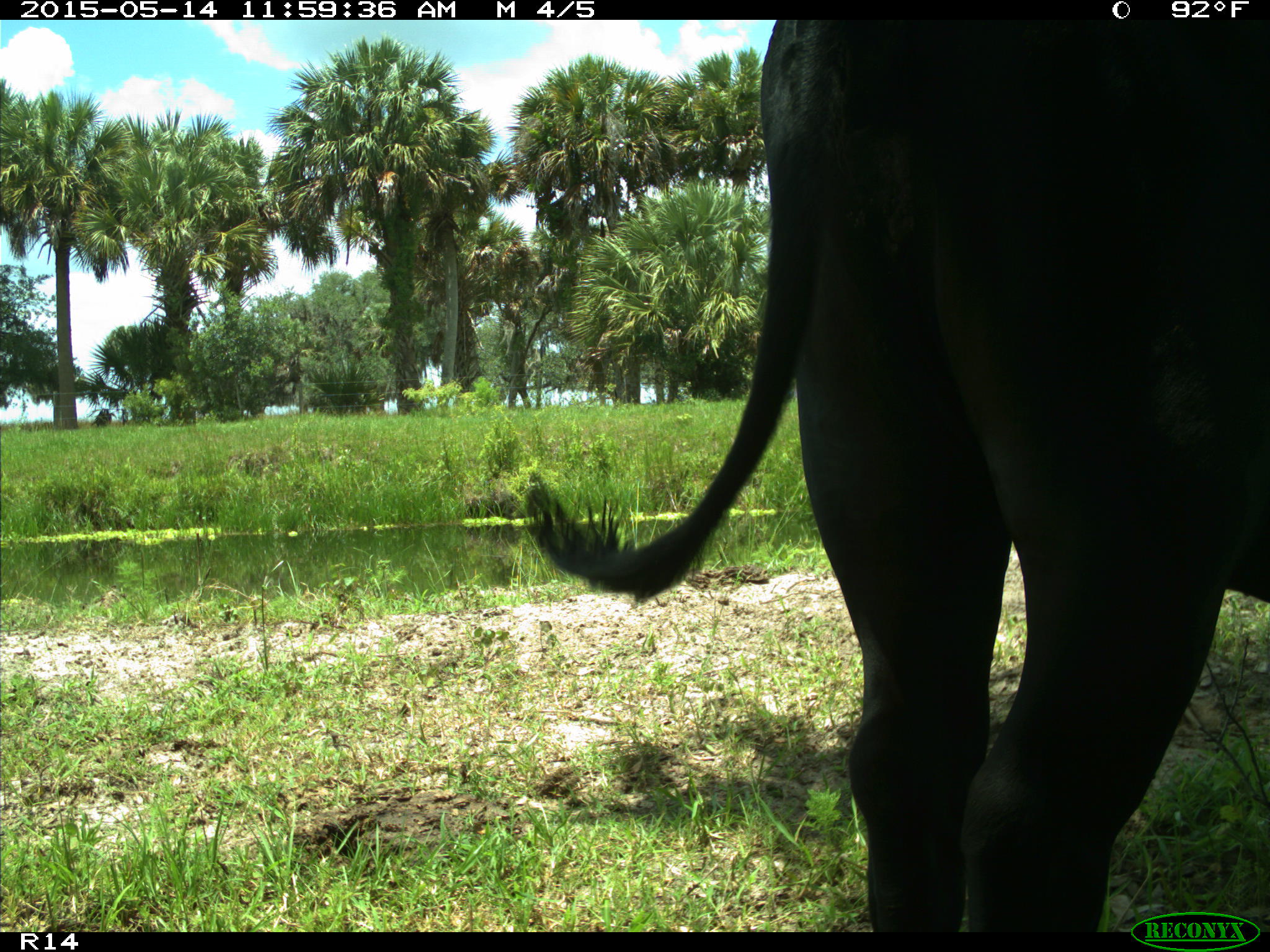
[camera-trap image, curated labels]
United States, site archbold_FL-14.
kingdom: Animalia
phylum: Chordata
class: Mammalia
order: Artiodactyla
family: Bovidae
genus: Bos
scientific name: Bos taurus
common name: domestic cow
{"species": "Bos taurus (domestic cow)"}